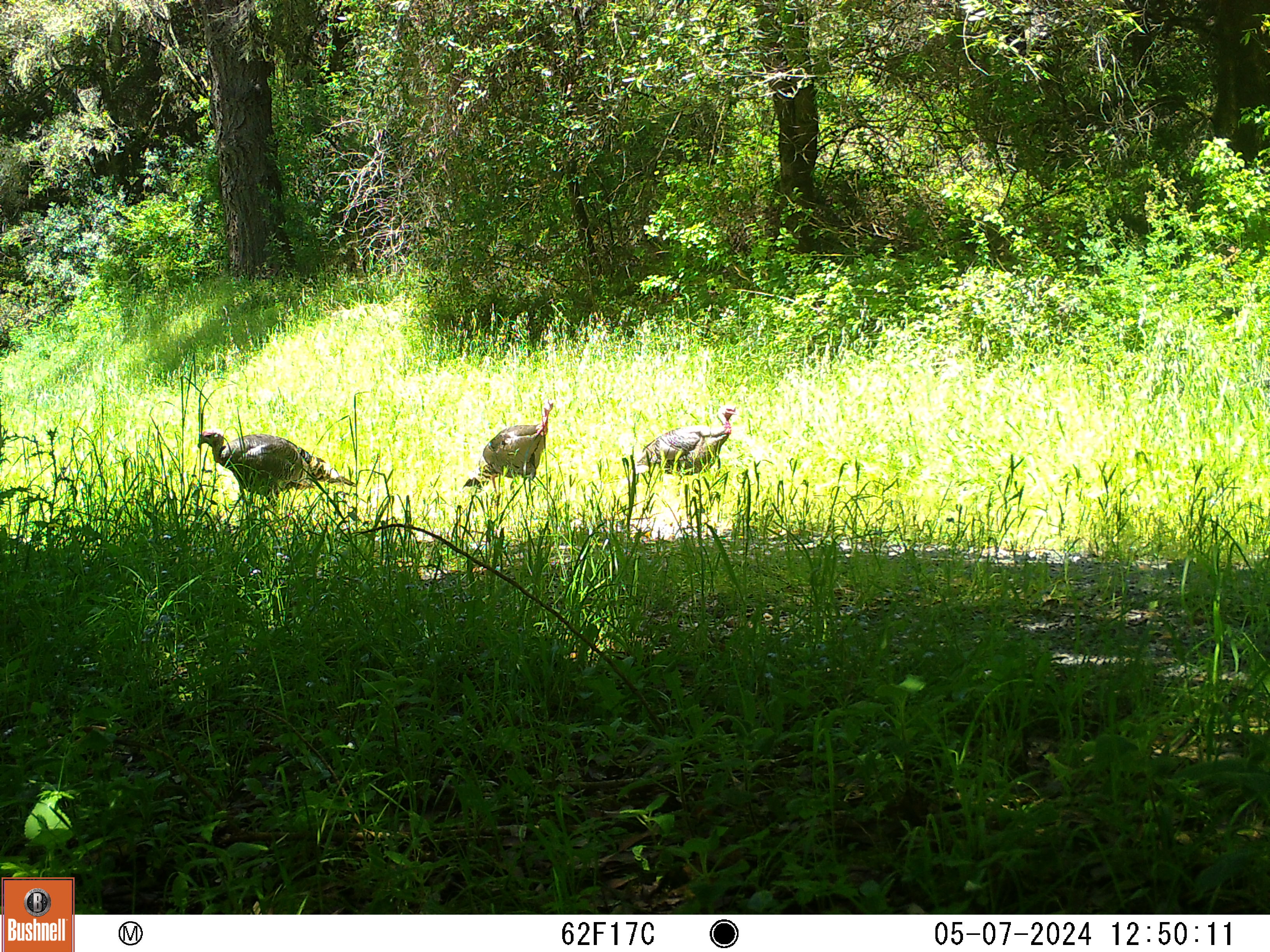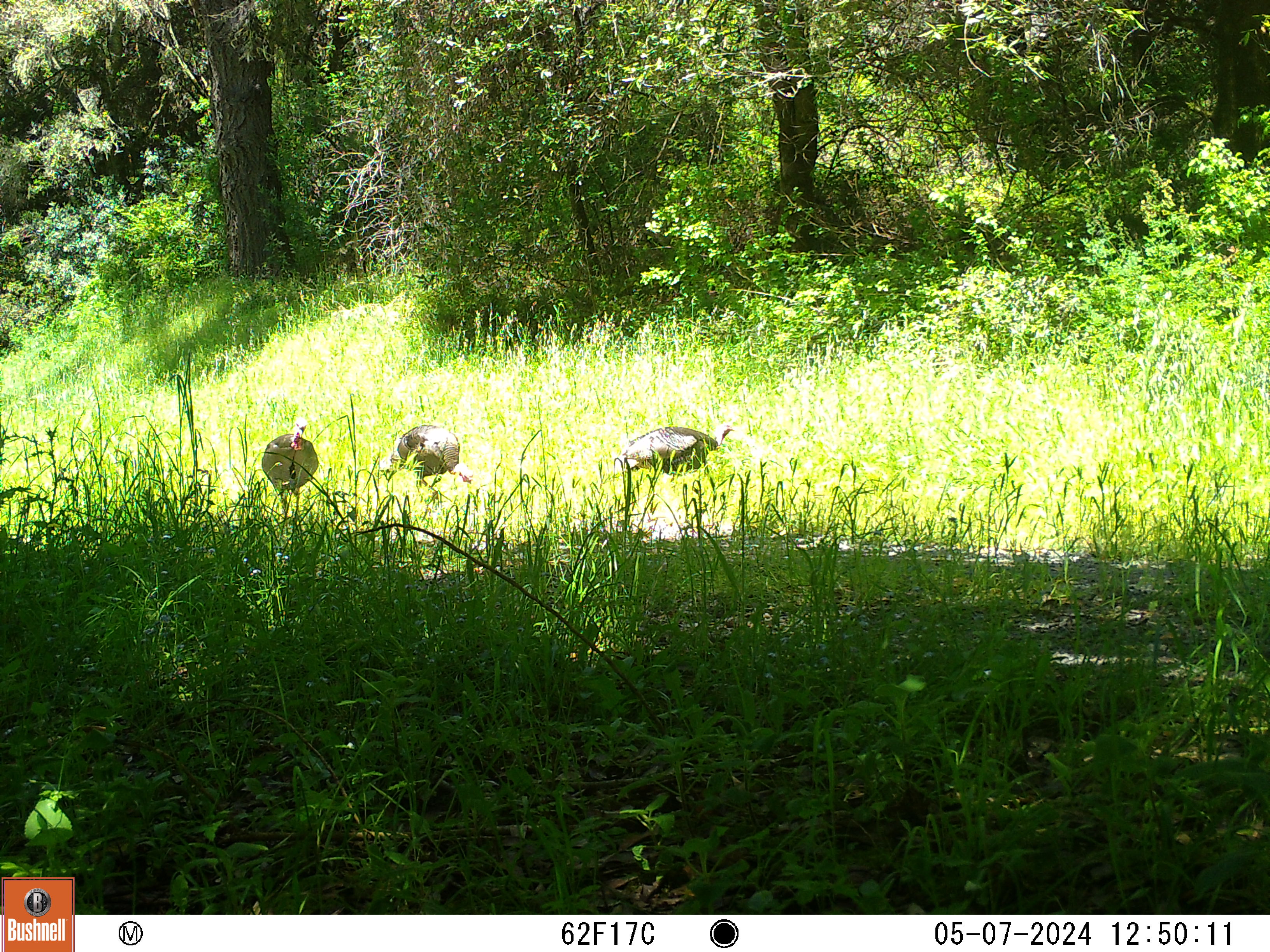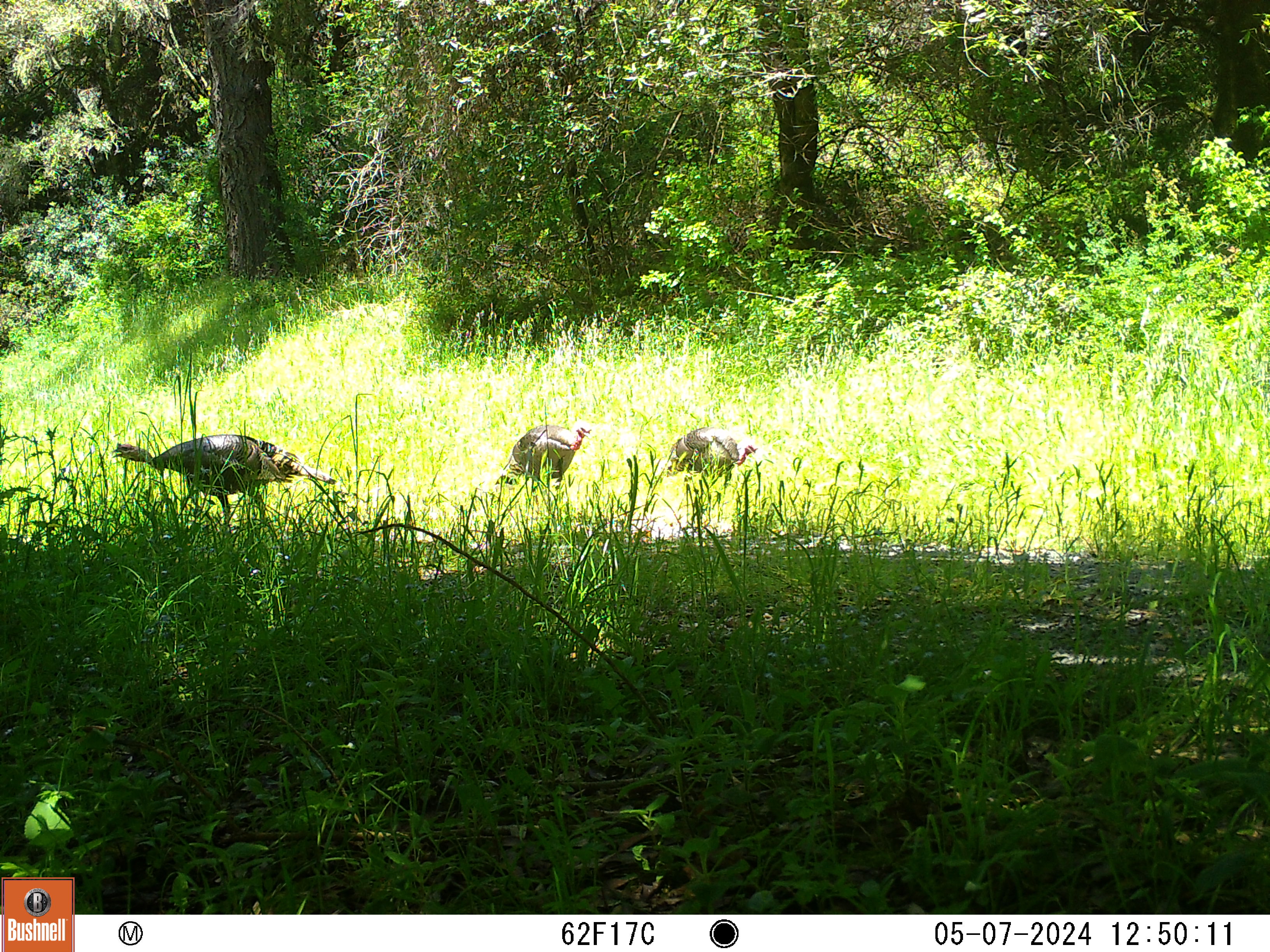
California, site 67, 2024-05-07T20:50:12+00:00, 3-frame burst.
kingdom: Animalia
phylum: Chordata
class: Aves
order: Galliformes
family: Phasianidae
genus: Meleagris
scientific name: Meleagris gallopavo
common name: turkey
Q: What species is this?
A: Turkey (Meleagris gallopavo).